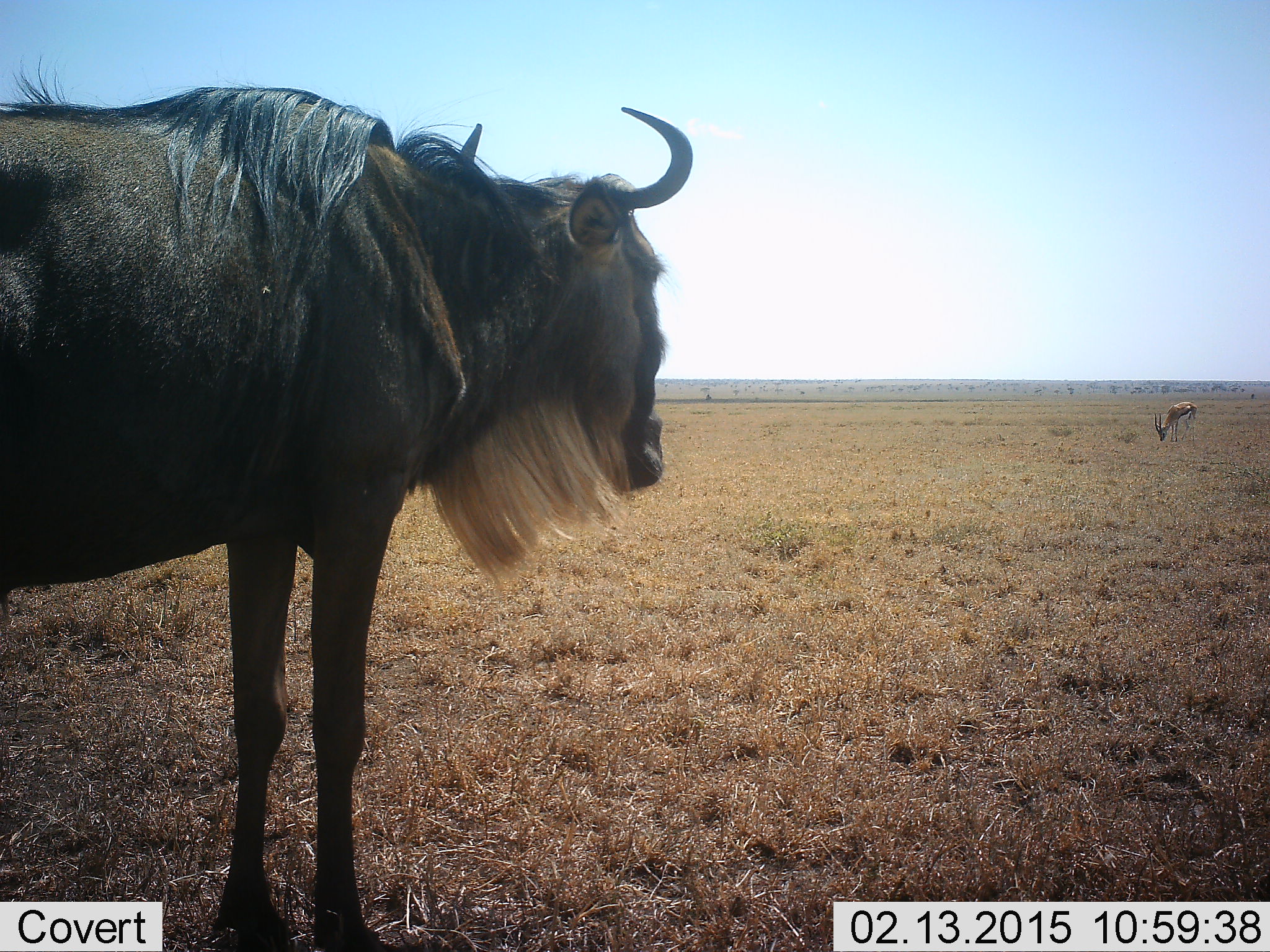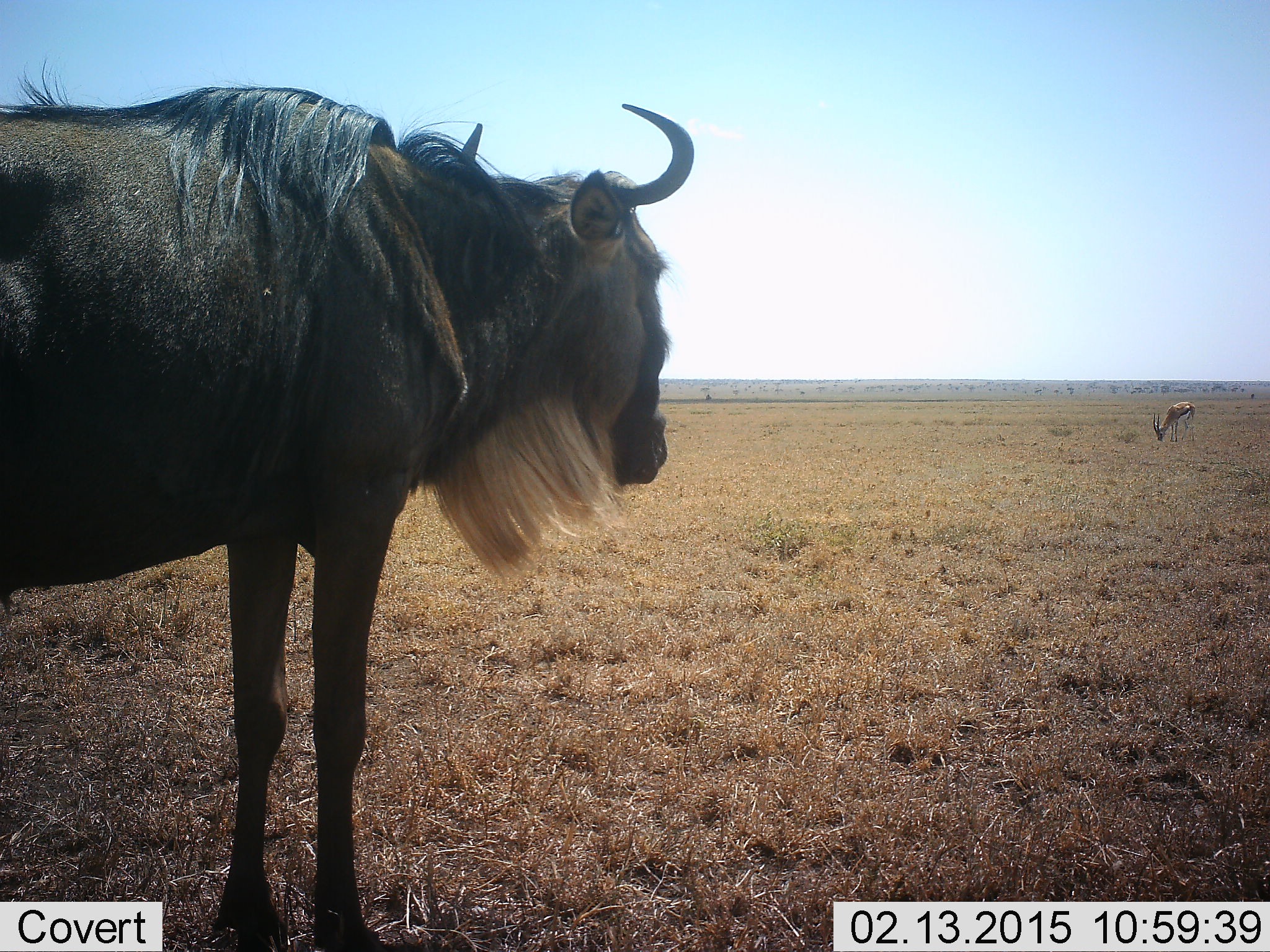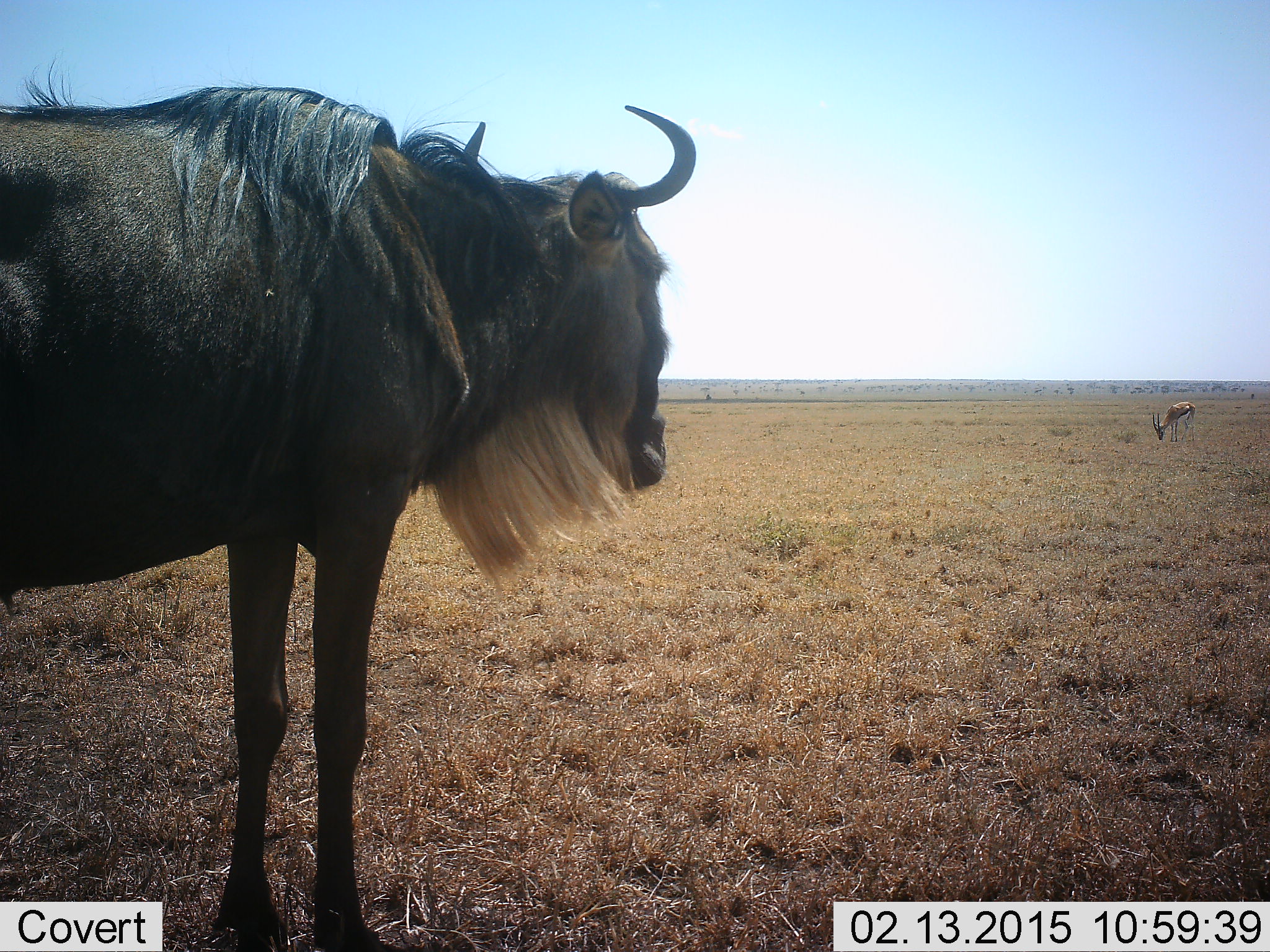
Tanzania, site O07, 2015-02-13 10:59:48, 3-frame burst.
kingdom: Animalia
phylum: Chordata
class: Mammalia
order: Artiodactyla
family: Bovidae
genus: Eudorcas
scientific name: Eudorcas thomsonii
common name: thomson's gazelle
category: gazellethomsons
Gazellethomsons (thomson's gazelle) (Eudorcas thomsonii), count 1. Behavior (volunteer vote fractions): standing 20%, resting 0%, moving 0%, interacting 0%. Young present (vote fraction): 0%. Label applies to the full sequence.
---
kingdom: Animalia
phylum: Chordata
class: Mammalia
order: Artiodactyla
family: Bovidae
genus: Connochaetes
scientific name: Connochaetes taurinus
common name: blue wildebeest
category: wildebeest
Wildebeest (blue wildebeest) (Connochaetes taurinus), count 1. Behavior (volunteer vote fractions): standing 88%, resting 6%, moving 0%, interacting 0%. Young present (vote fraction): 0%. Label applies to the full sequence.